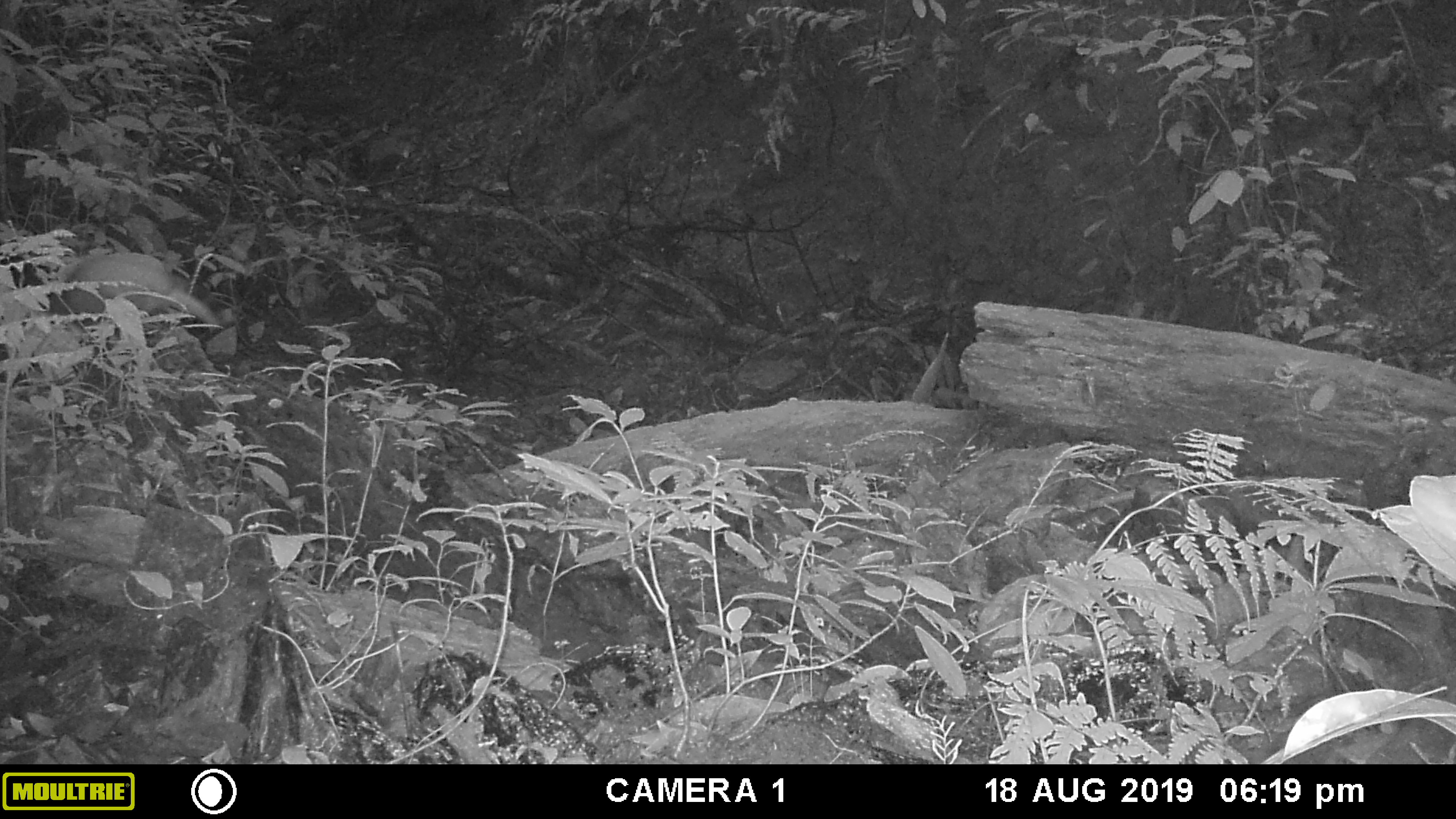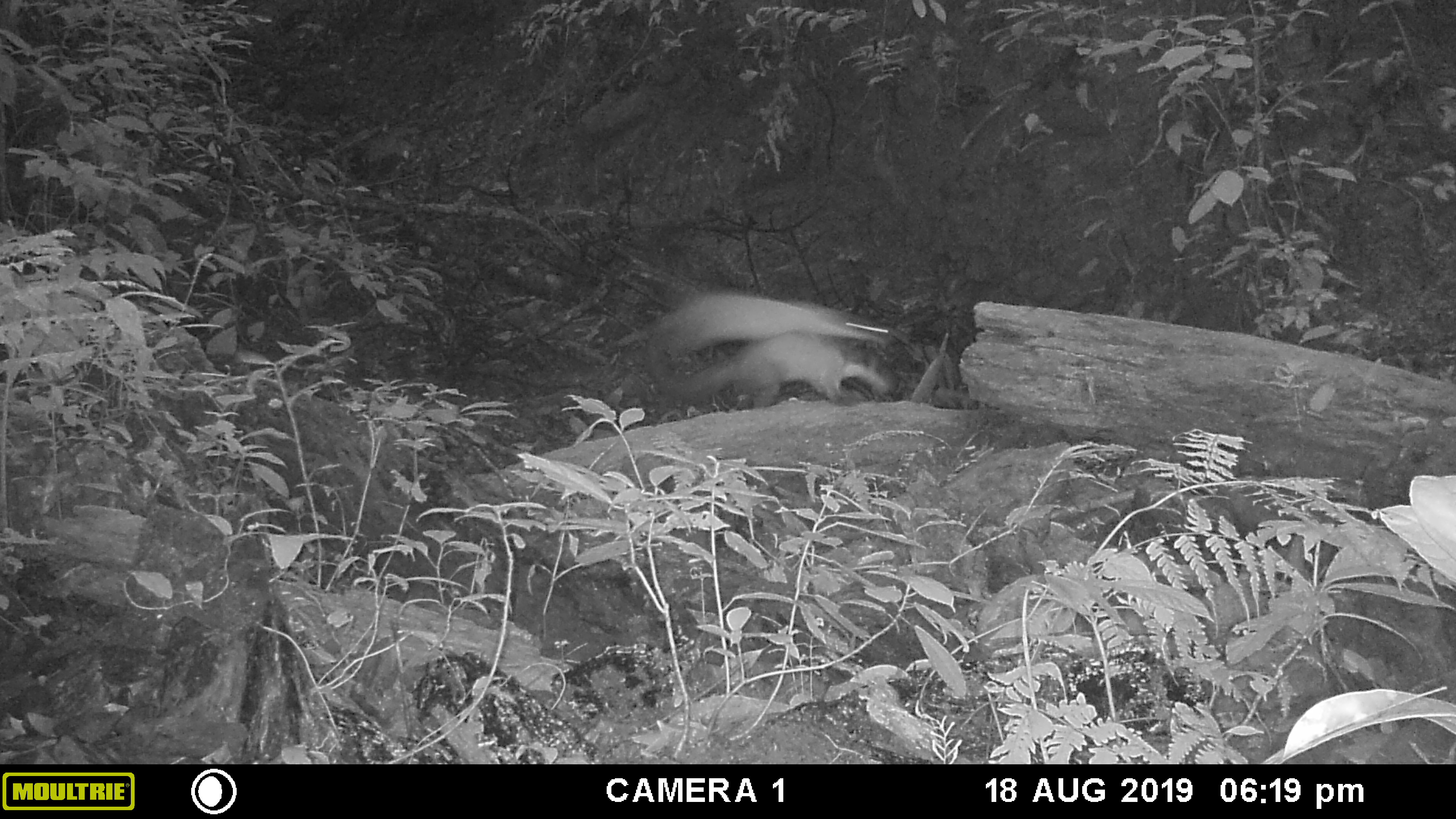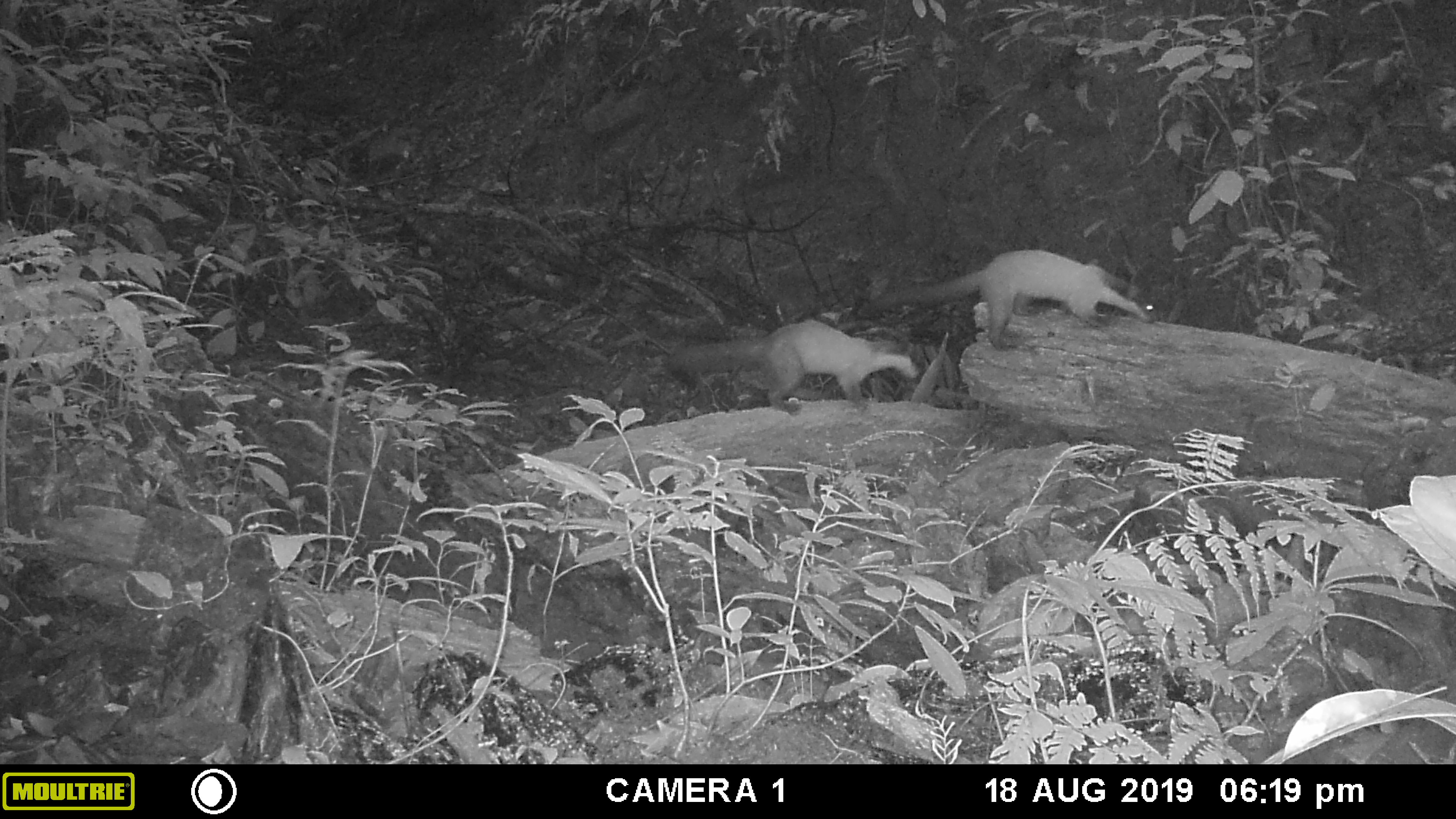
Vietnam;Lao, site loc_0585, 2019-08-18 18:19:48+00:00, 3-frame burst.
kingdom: Animalia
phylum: Chordata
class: Mammalia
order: Carnivora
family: Mustelidae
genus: Martes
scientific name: Martes flavigula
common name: yellow-throated marten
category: yellow throated marten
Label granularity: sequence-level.